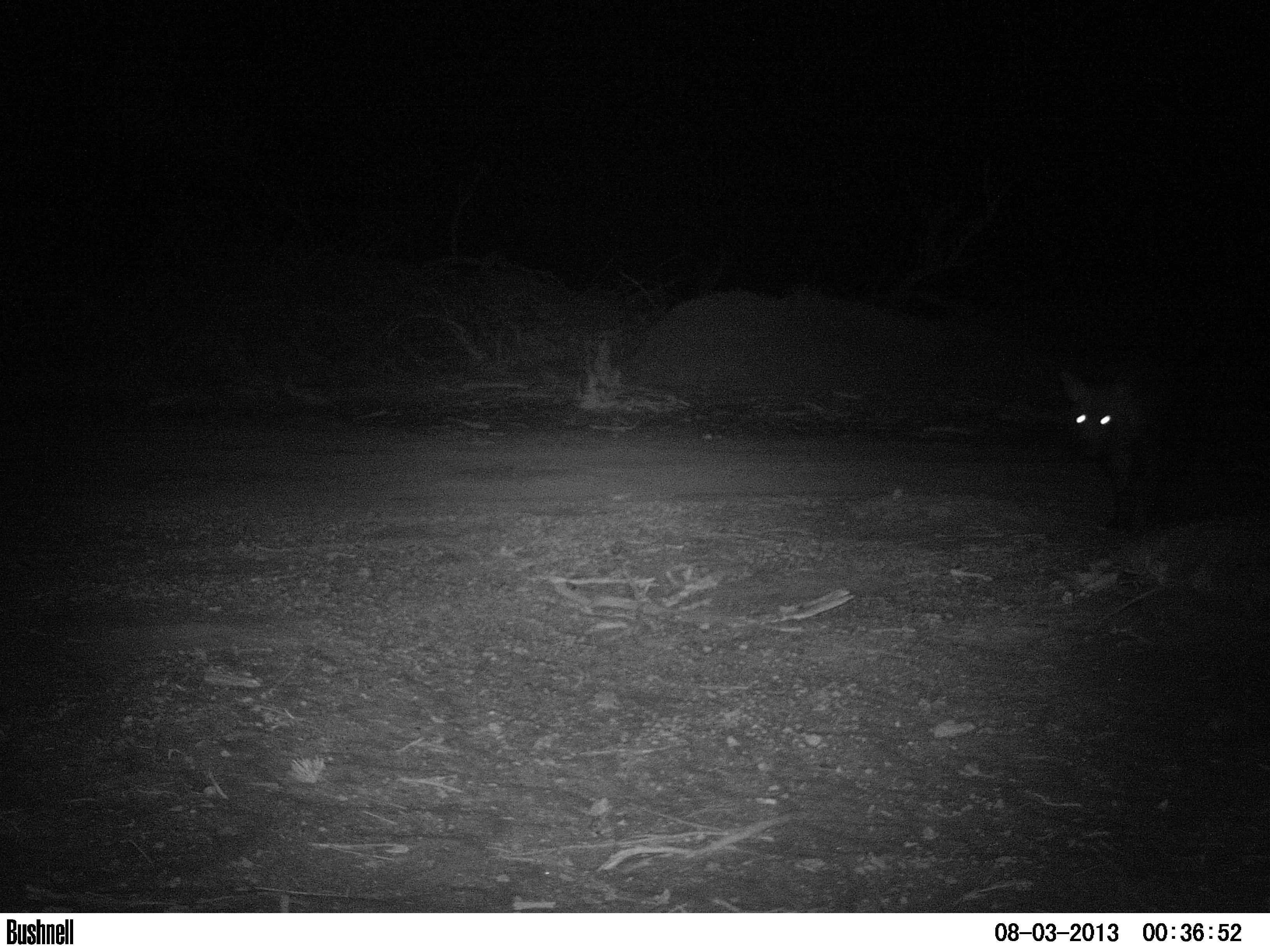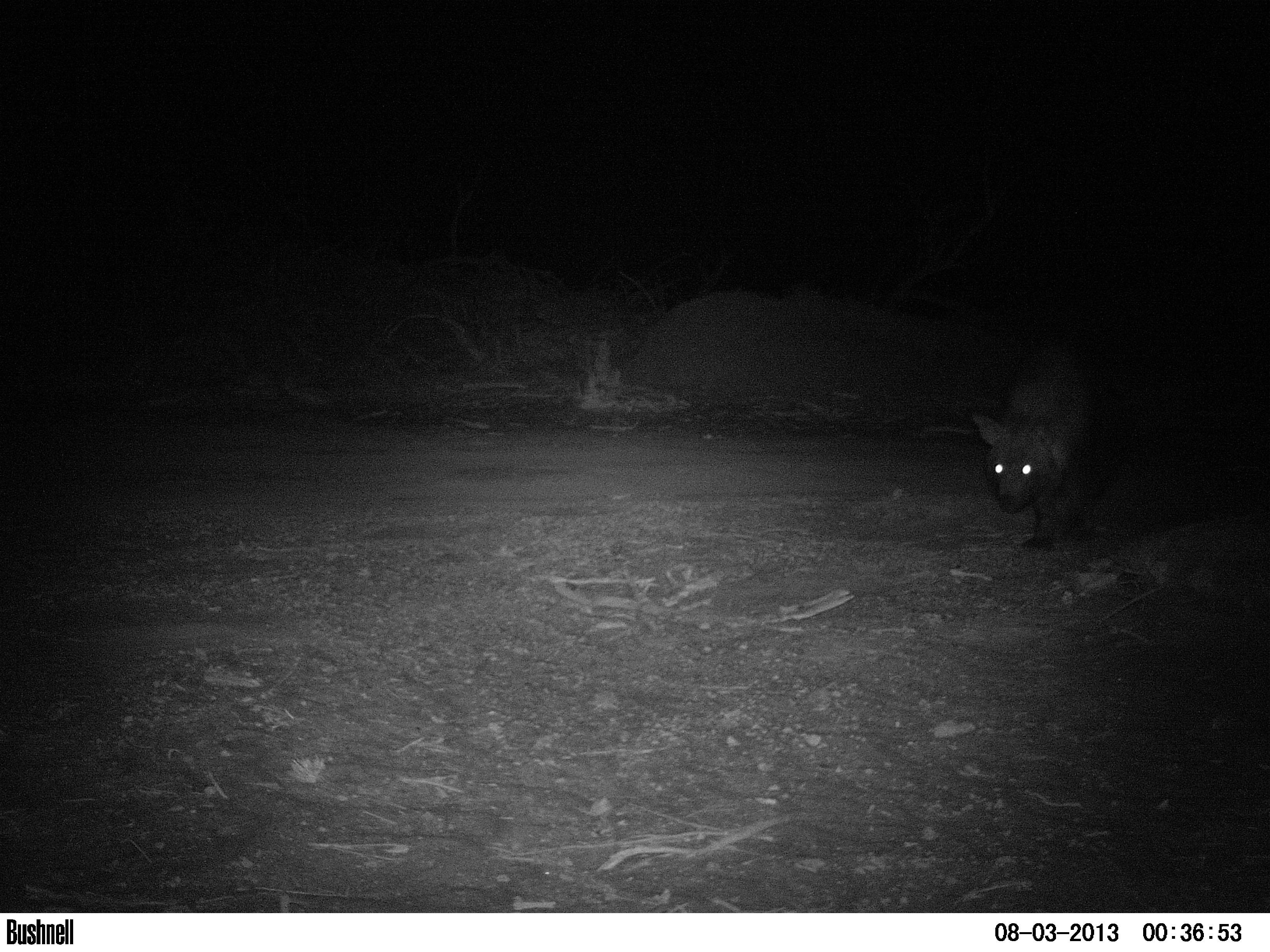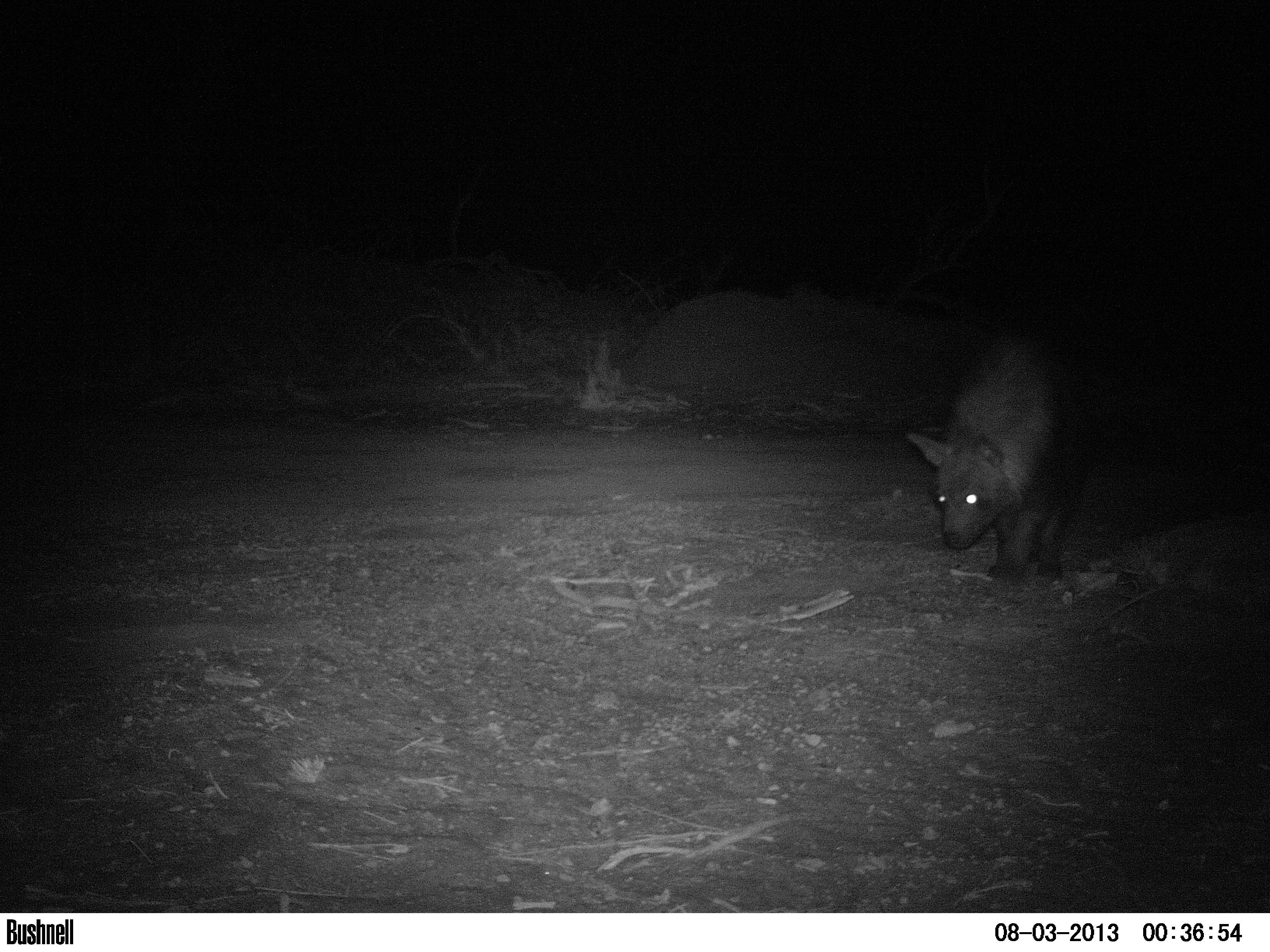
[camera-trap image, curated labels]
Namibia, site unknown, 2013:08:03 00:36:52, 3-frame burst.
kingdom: Animalia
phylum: Chordata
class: Mammalia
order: Carnivora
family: Hyaenidae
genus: Parahyaena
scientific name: Parahyaena brunnea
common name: brown hyena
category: hyaena brunnea